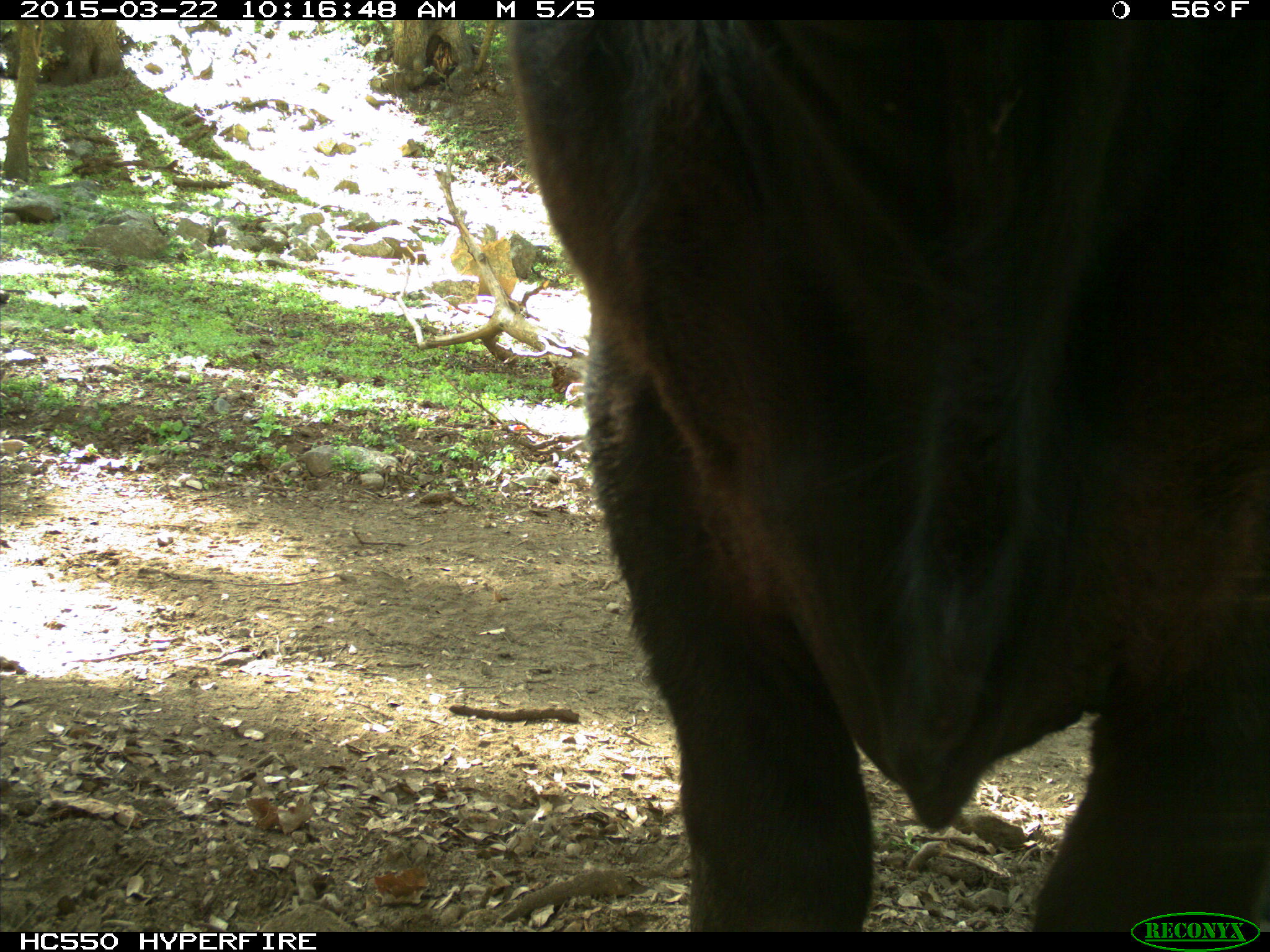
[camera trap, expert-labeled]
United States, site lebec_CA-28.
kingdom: Animalia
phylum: Chordata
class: Mammalia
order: Artiodactyla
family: Bovidae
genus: Bos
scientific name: Bos taurus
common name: domestic cow